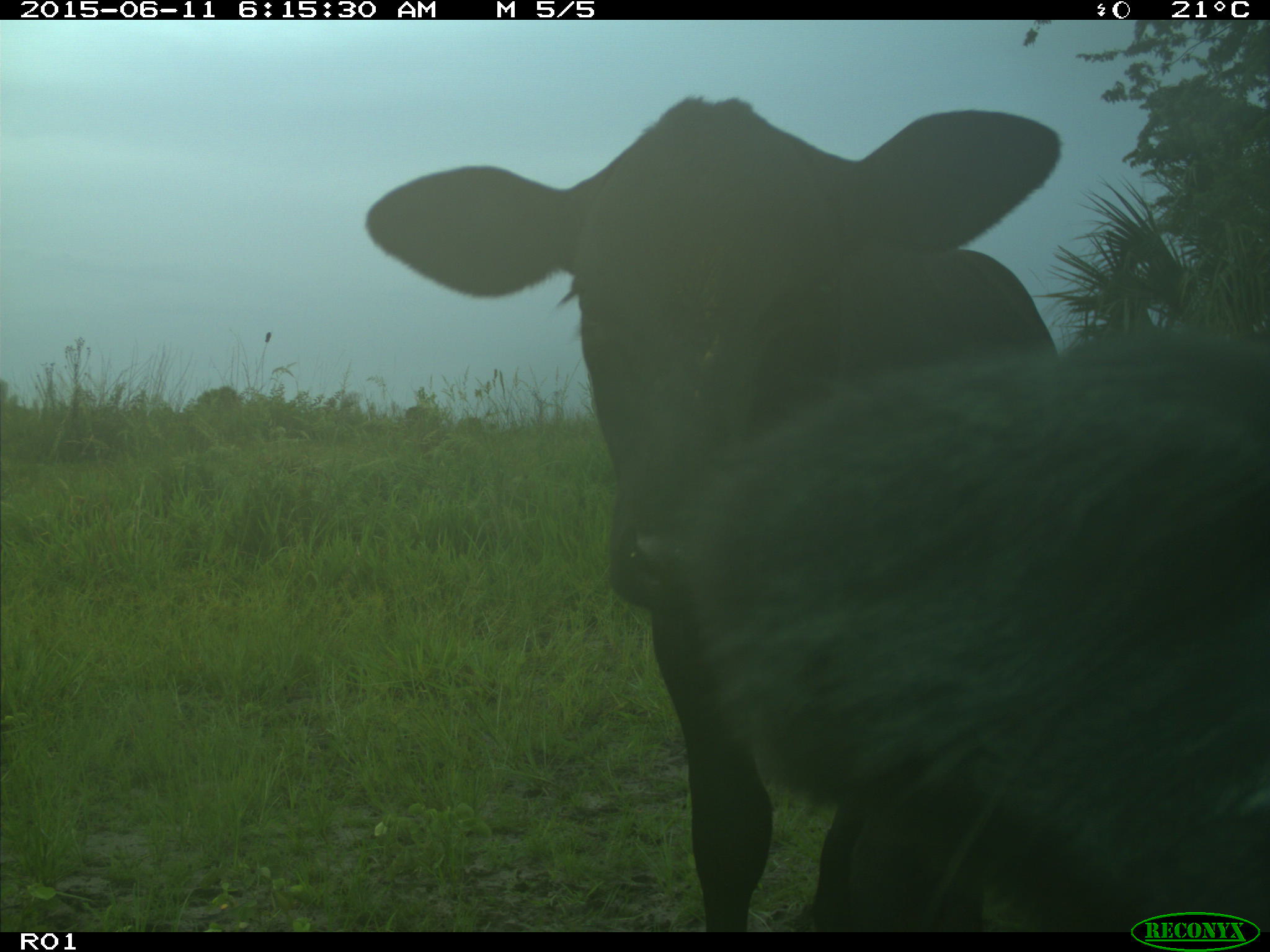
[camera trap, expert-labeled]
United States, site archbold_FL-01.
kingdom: Animalia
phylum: Chordata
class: Mammalia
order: Artiodactyla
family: Bovidae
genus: Bos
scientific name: Bos taurus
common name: domestic cow